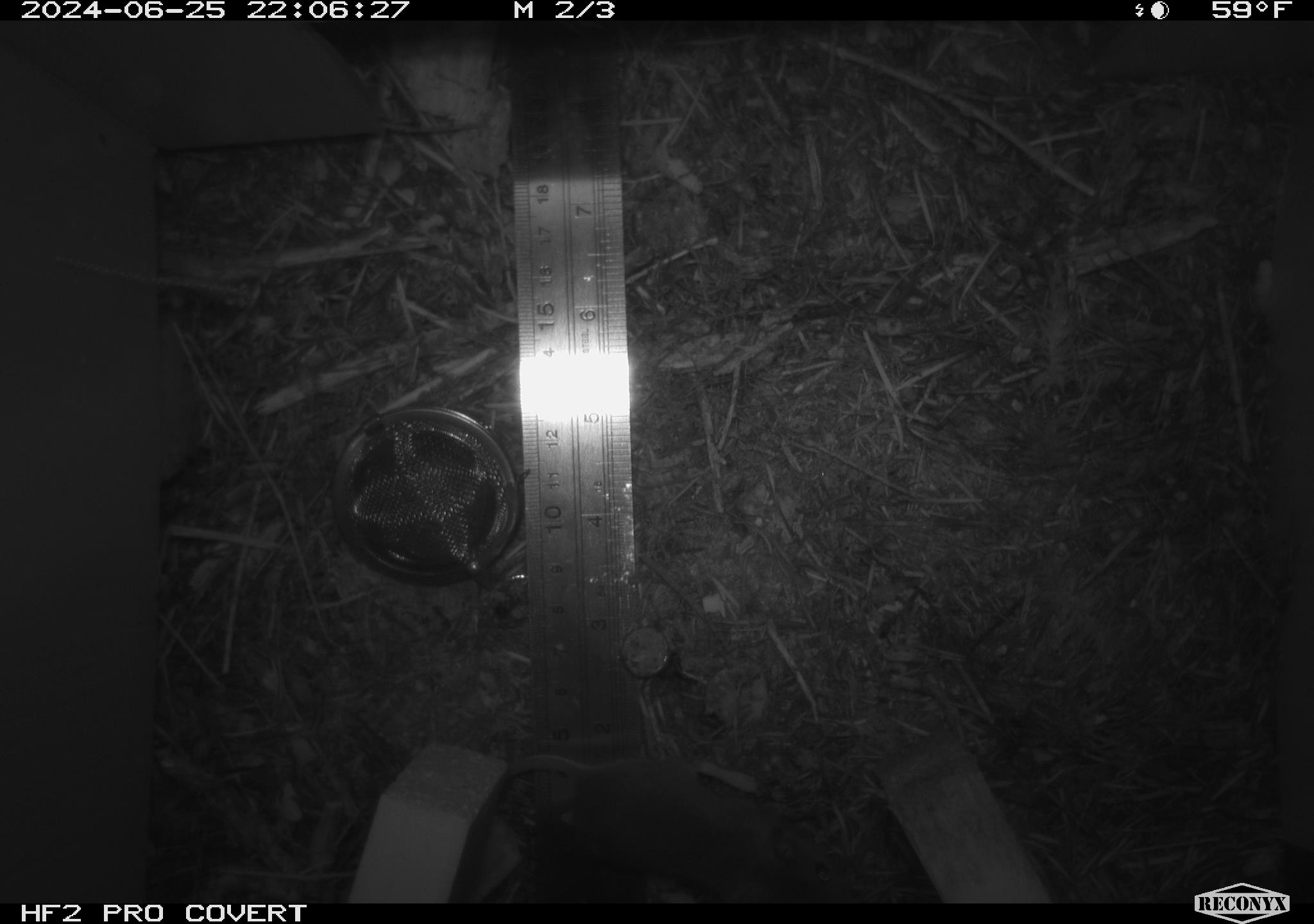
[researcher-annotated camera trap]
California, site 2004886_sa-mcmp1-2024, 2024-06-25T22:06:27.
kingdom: Animalia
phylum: Chordata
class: Mammalia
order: Rodentia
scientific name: Rodentia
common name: mouse species